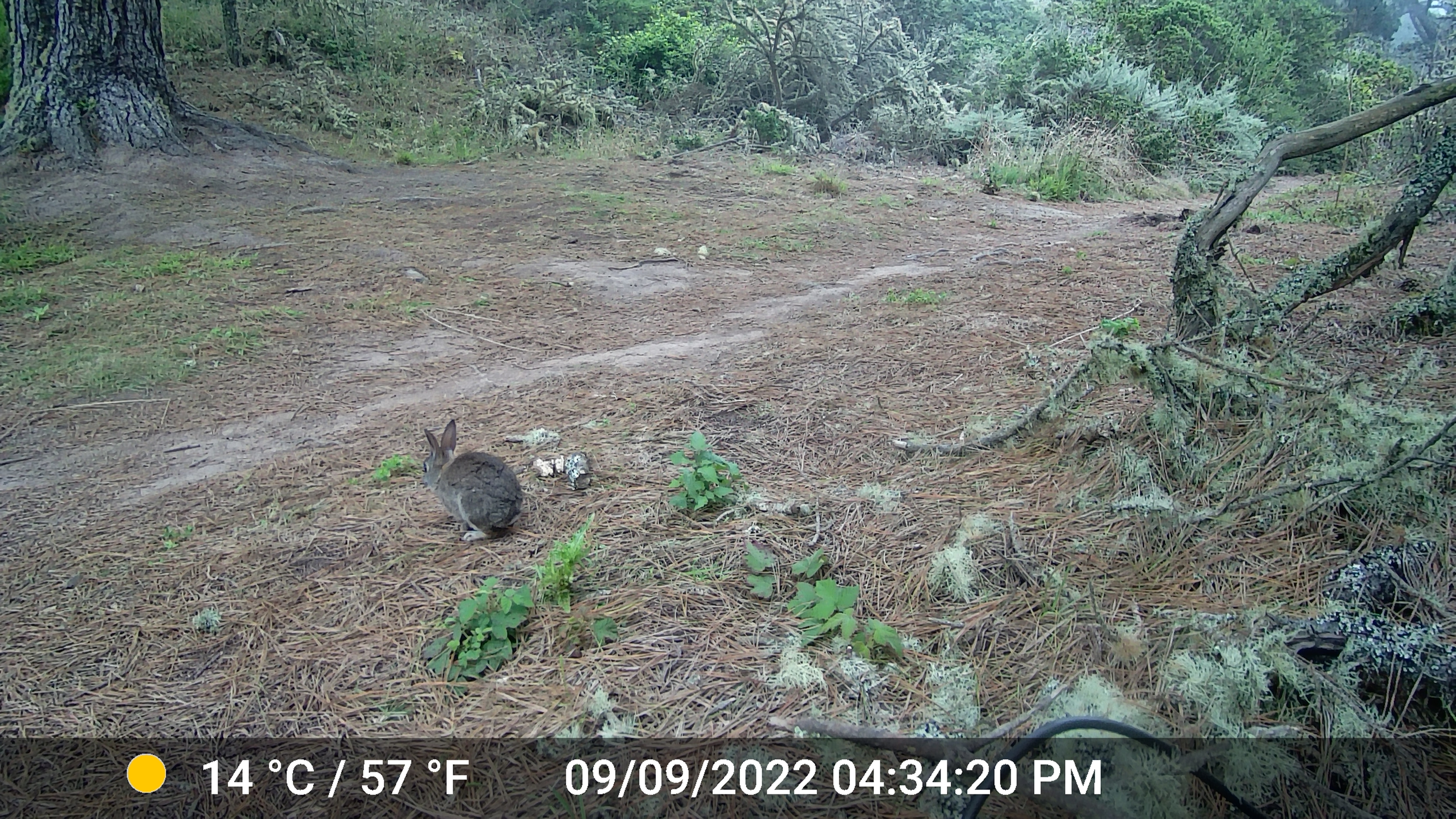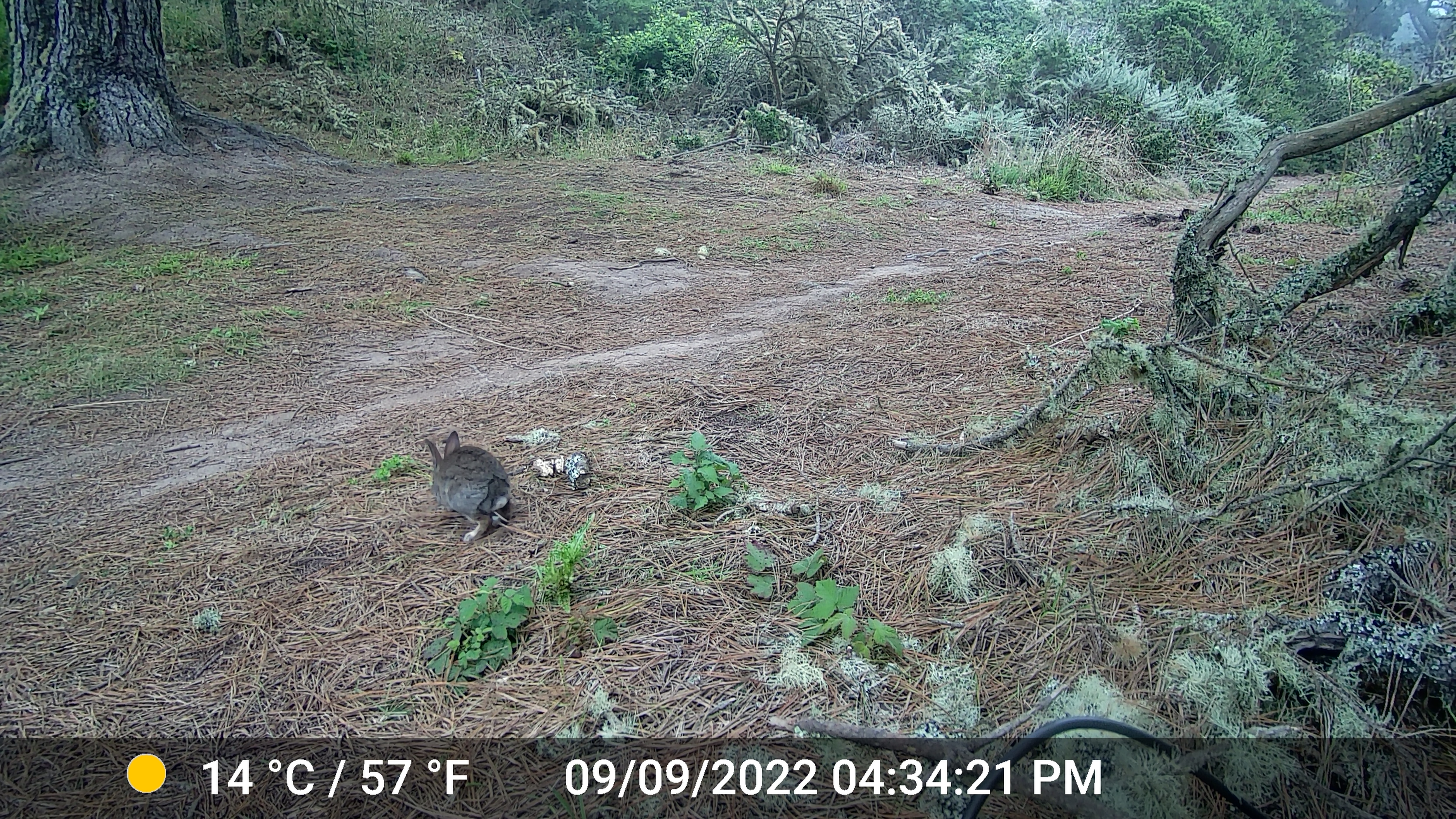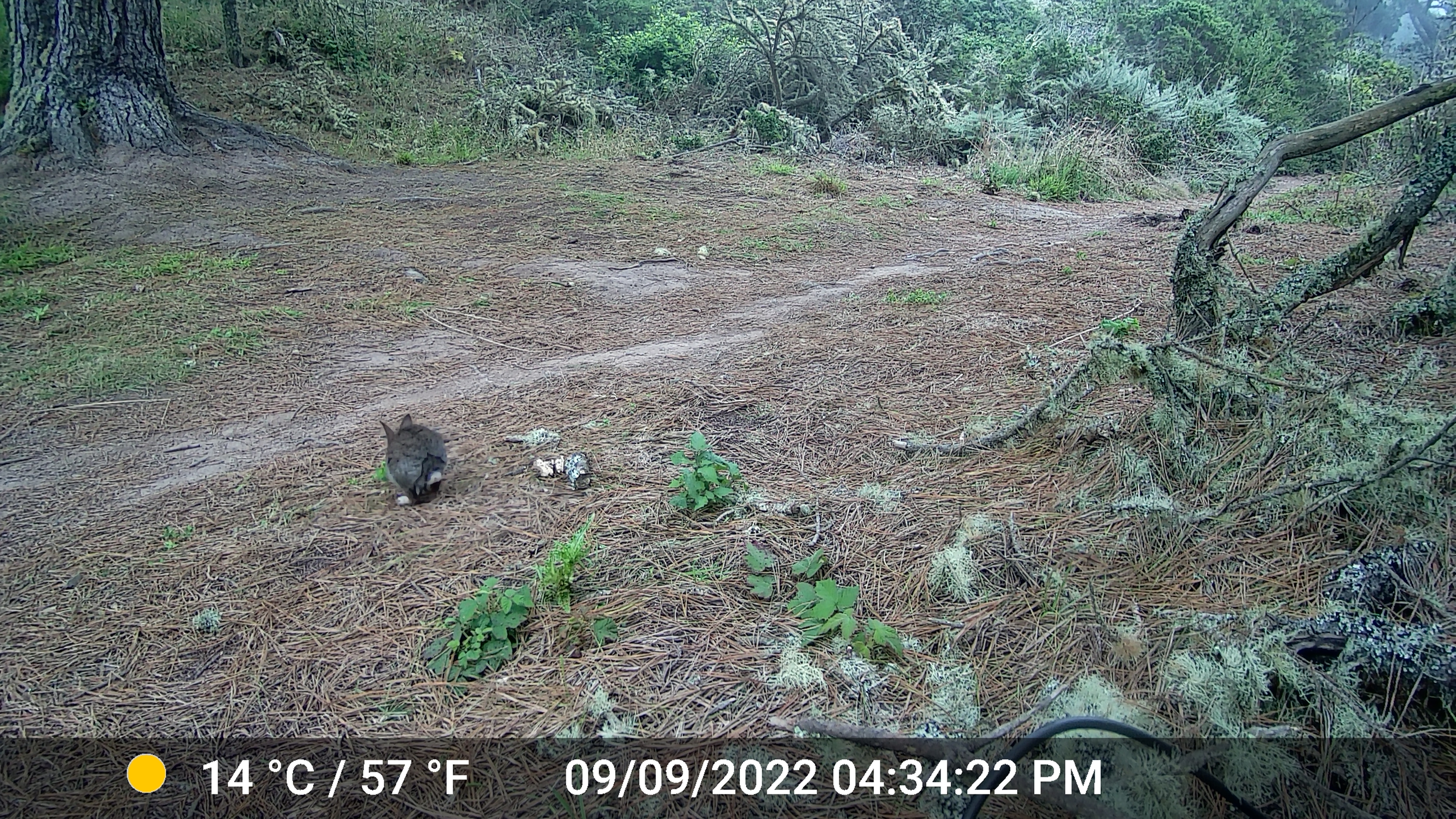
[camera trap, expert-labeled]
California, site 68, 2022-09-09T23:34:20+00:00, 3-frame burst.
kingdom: Animalia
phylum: Chordata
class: Mammalia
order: Lagomorpha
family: Leporidae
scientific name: Leporidae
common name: rabbit